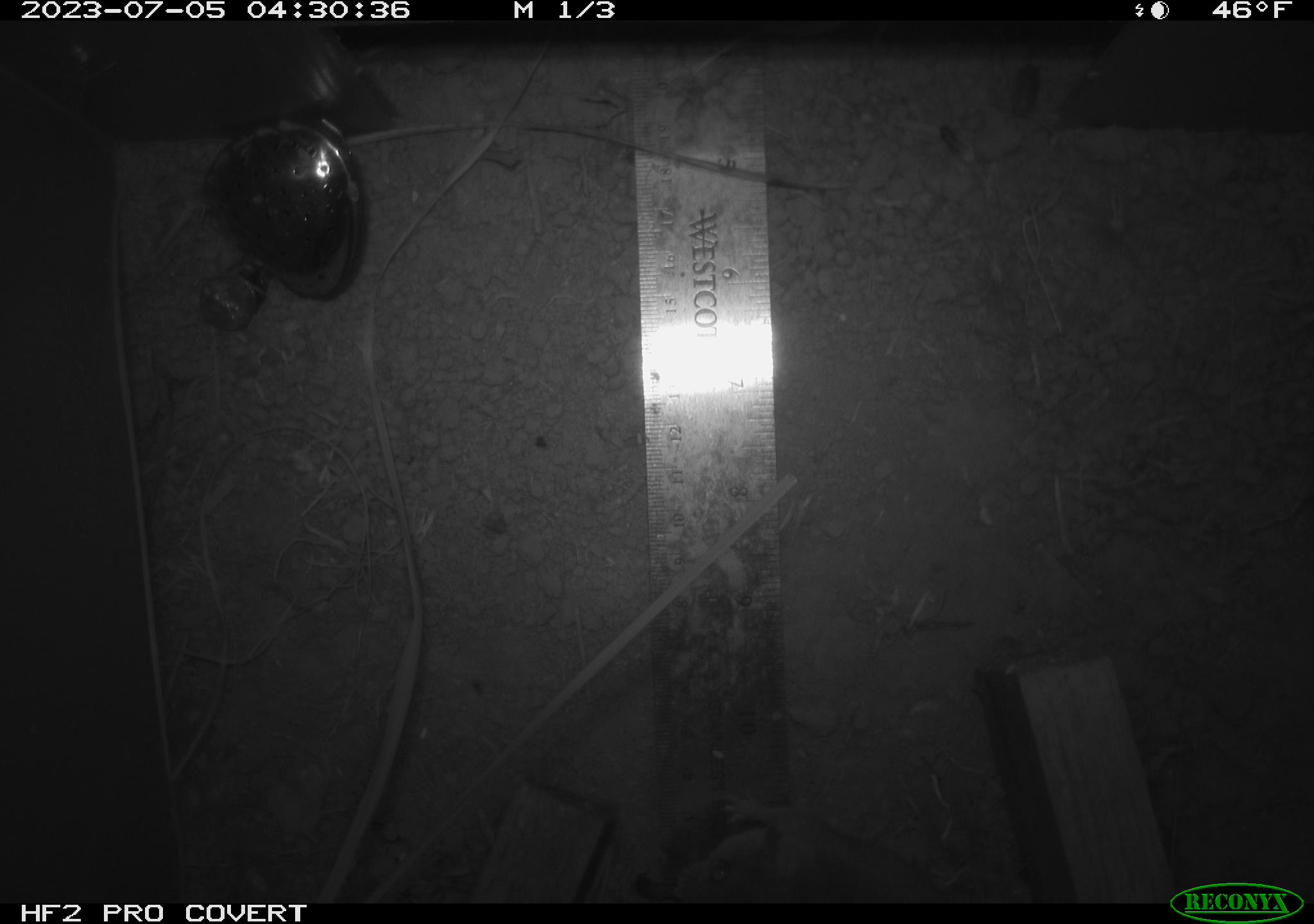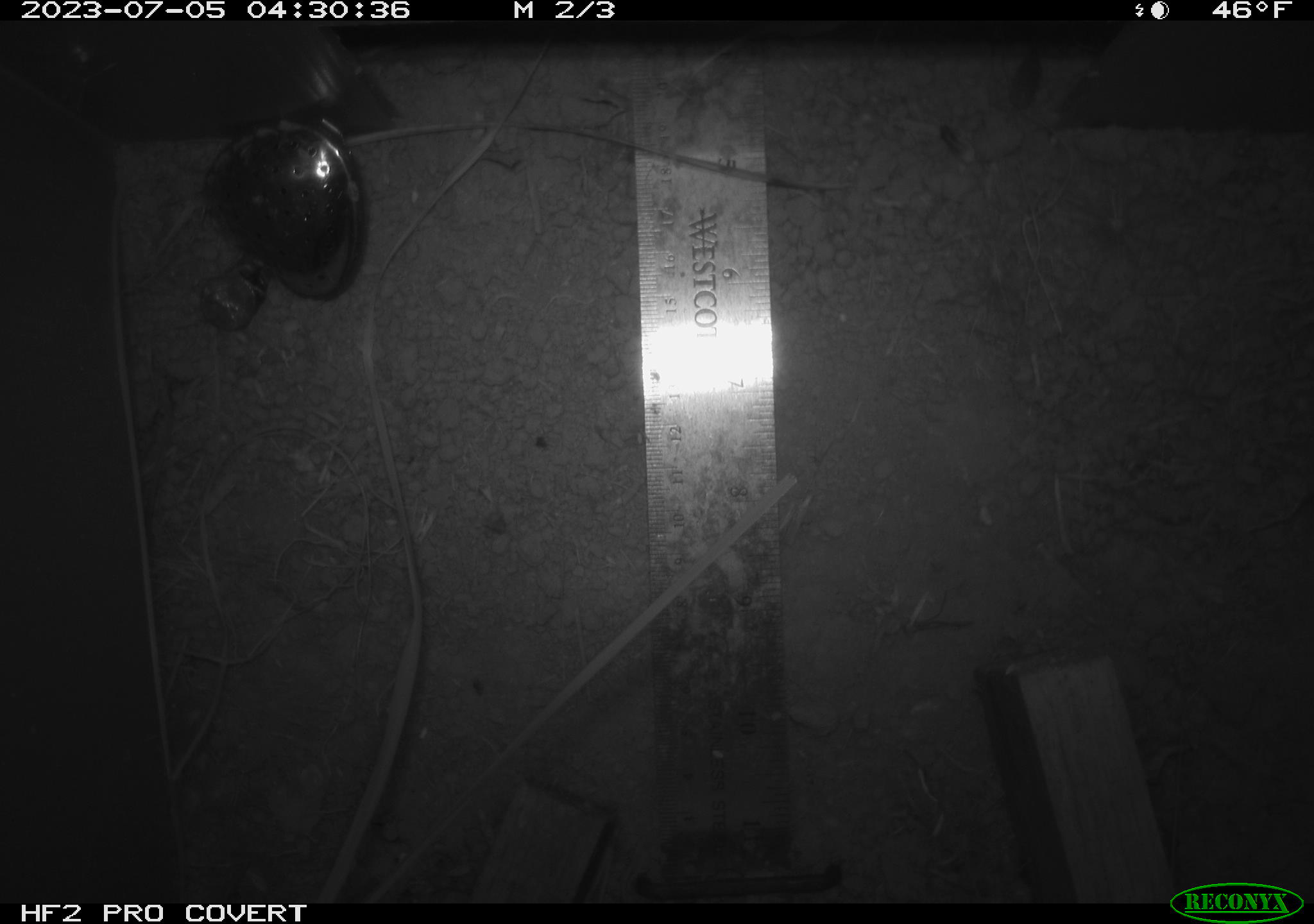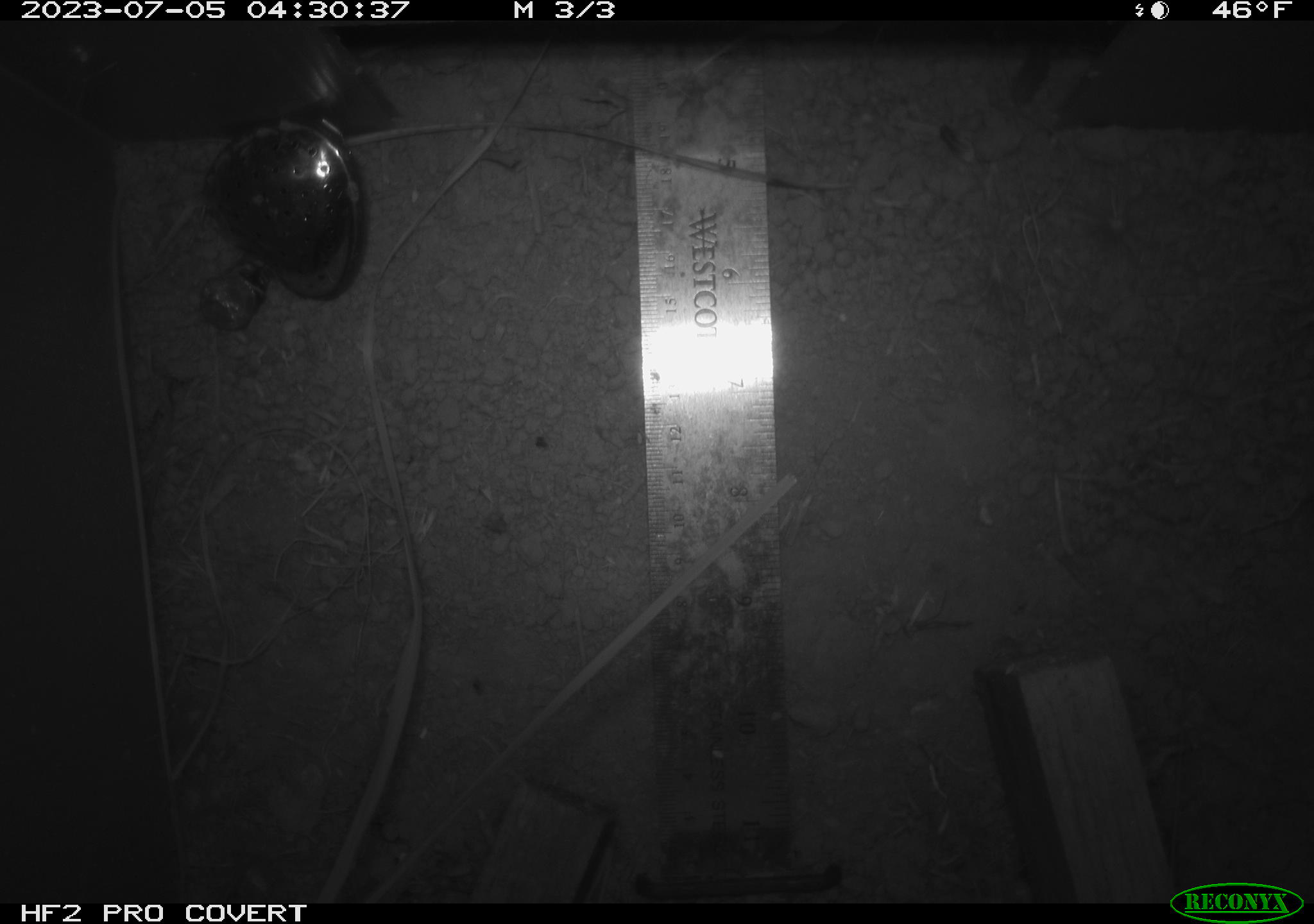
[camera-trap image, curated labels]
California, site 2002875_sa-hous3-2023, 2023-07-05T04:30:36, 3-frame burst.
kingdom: Animalia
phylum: Chordata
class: Mammalia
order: Rodentia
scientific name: Rodentia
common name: mouse species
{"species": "mouse species (Rodentia)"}